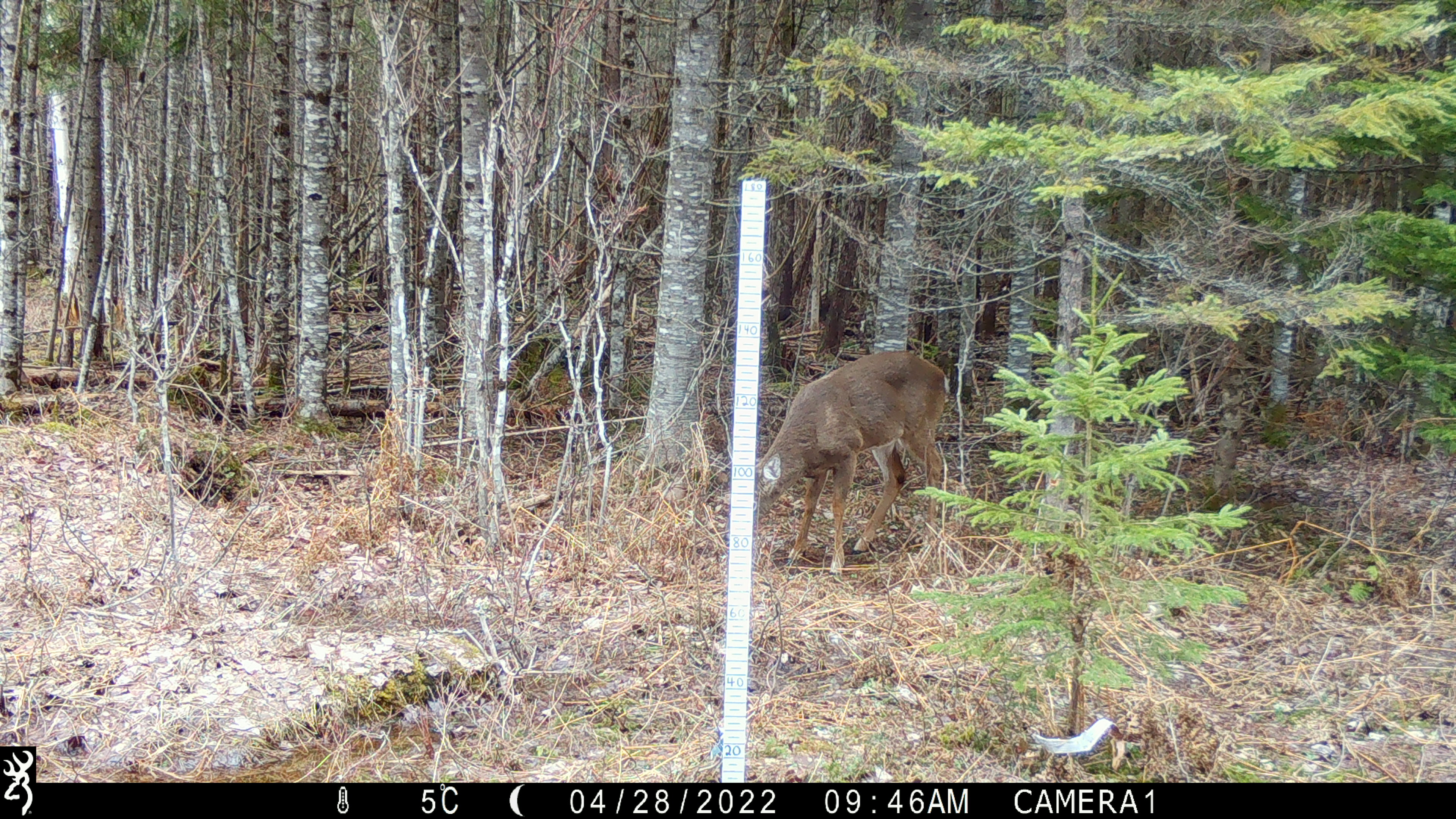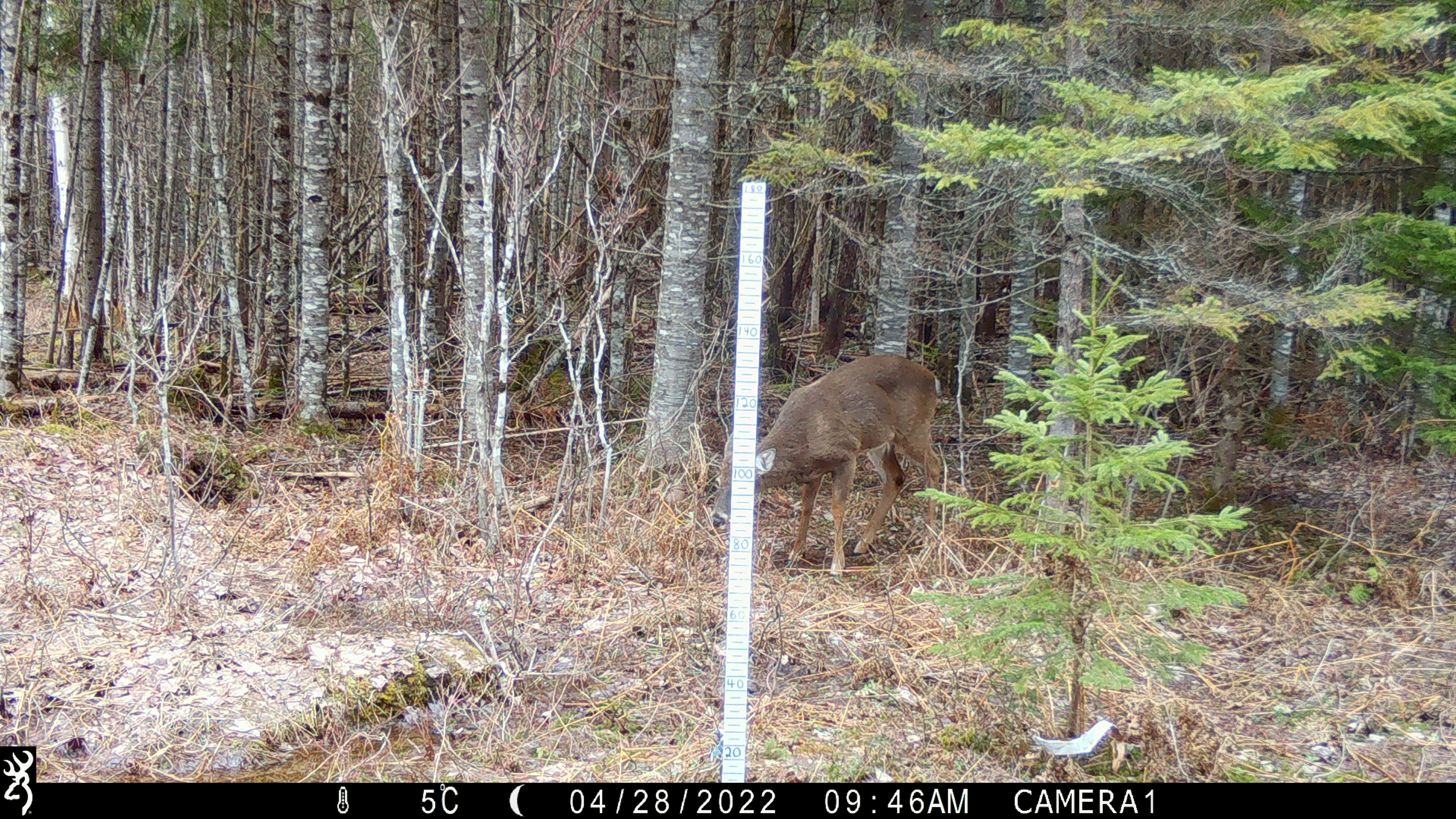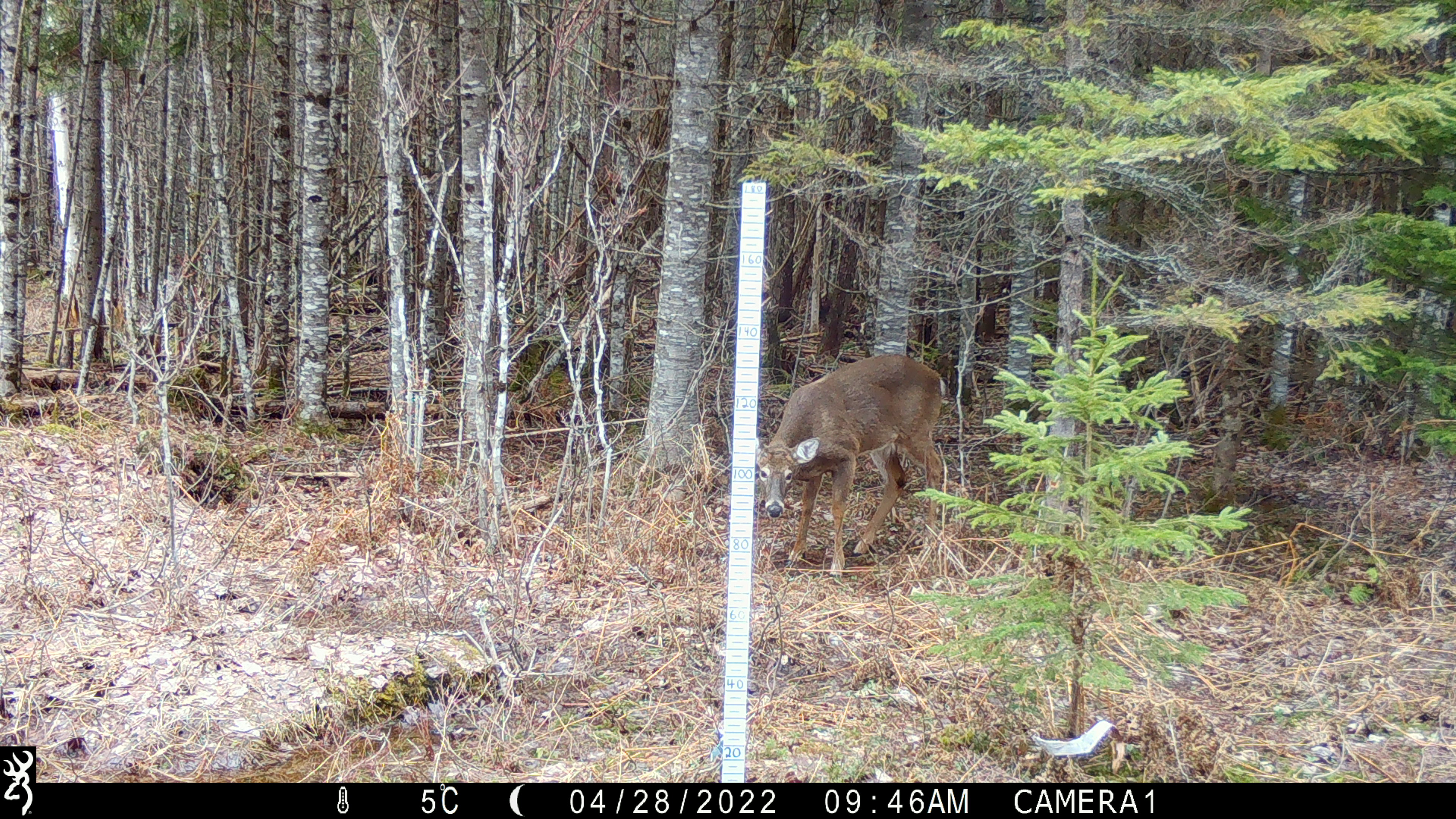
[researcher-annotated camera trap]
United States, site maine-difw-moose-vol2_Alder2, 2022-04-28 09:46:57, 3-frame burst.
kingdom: Animalia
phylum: Chordata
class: Mammalia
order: Artiodactyla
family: Cervidae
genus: Odocoileus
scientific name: Odocoileus virginianus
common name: white-tailed deer